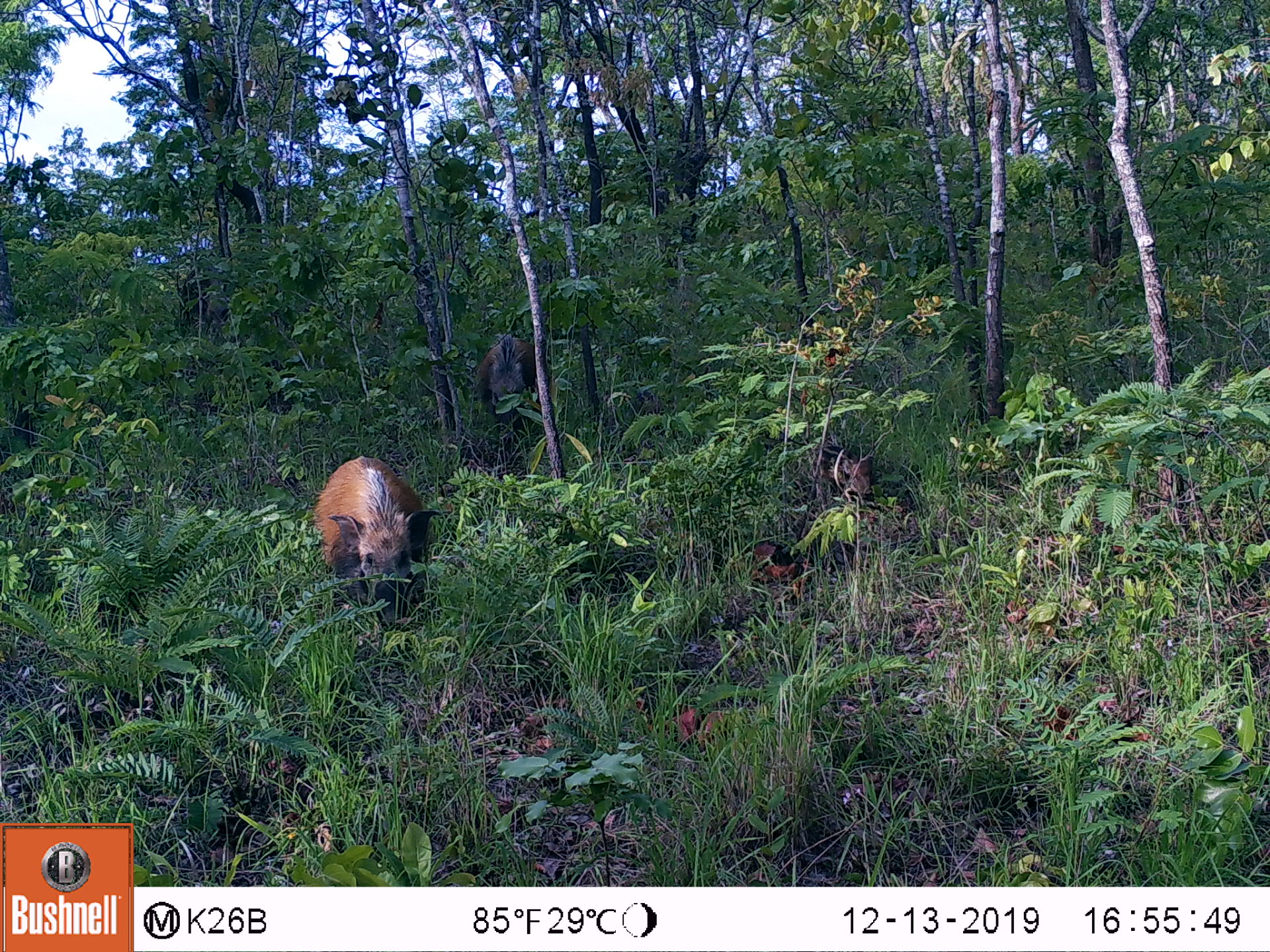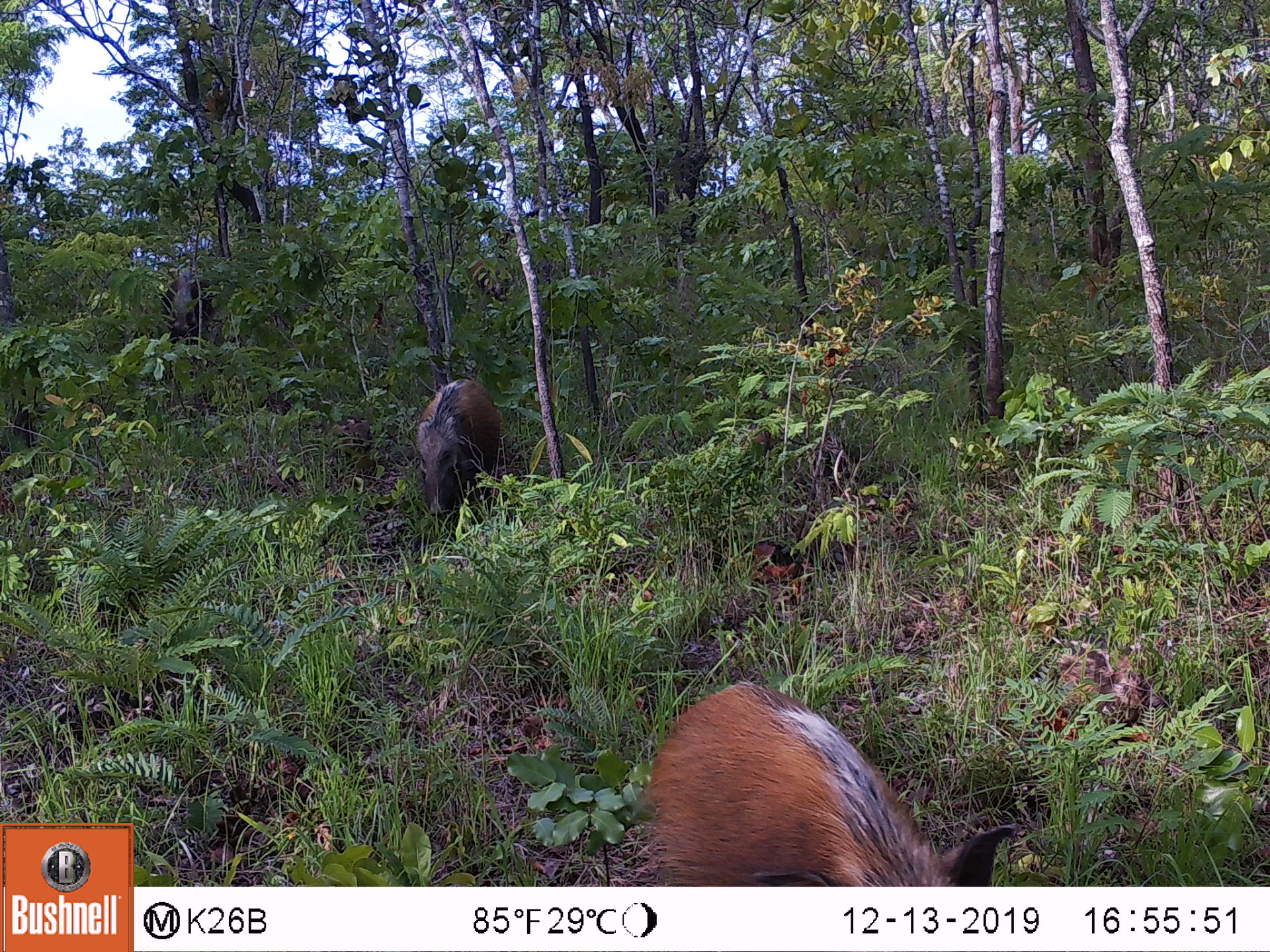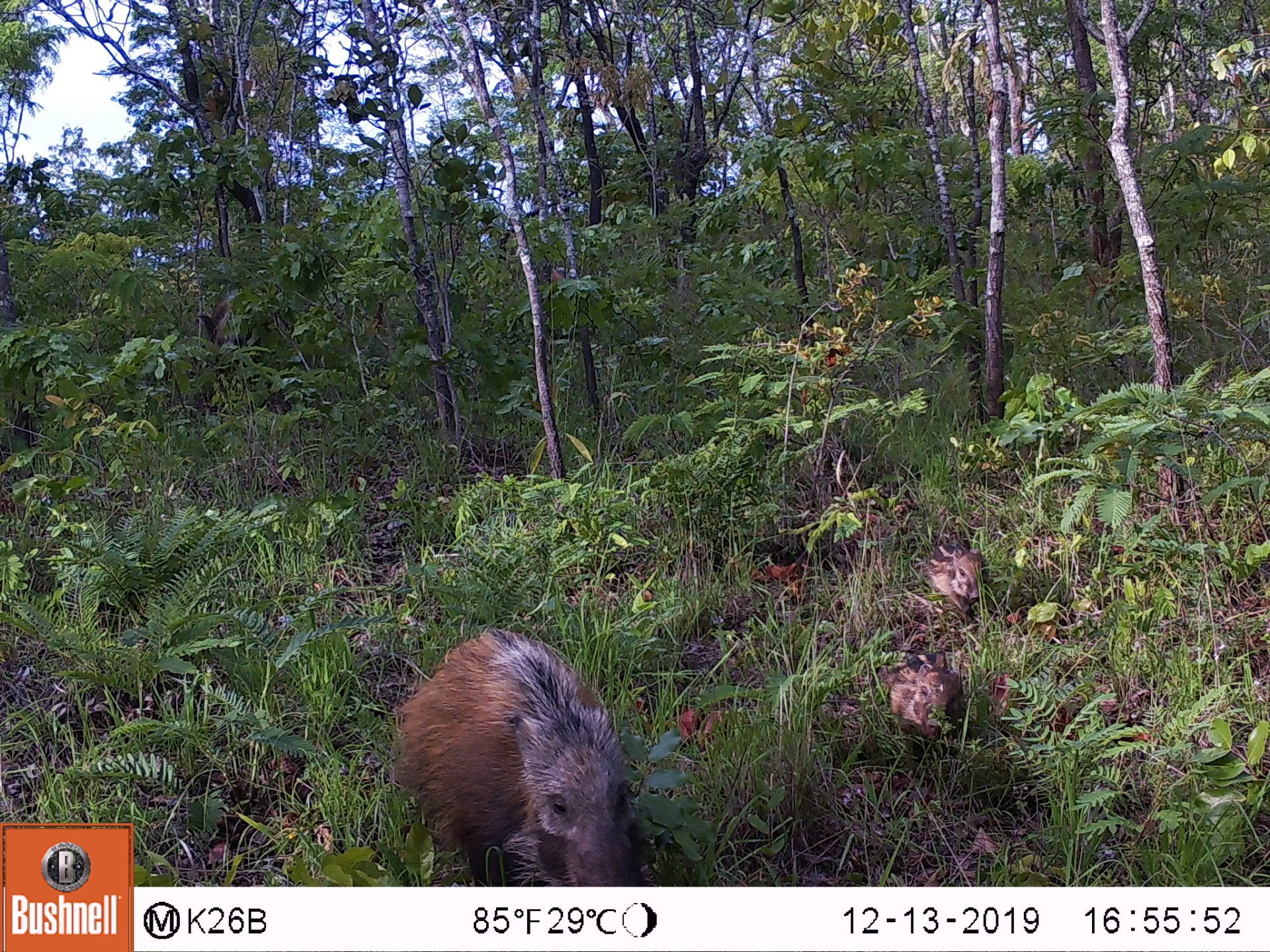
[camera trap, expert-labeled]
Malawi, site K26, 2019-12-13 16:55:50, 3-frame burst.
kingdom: Animalia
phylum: Chordata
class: Mammalia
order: Artiodactyla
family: Suidae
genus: Potamochoerus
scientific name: Potamochoerus larvatus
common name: bushpig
Bushpig (Potamochoerus larvatus), count 3.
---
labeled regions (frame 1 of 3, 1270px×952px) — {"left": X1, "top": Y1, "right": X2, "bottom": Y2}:
bushpig: {"left": 306, "top": 450, "right": 441, "bottom": 642}; {"left": 470, "top": 332, "right": 553, "bottom": 461}; {"left": 802, "top": 434, "right": 877, "bottom": 513}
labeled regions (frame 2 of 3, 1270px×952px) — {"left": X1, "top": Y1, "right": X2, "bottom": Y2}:
bushpig: {"left": 626, "top": 671, "right": 1020, "bottom": 885}; {"left": 411, "top": 376, "right": 504, "bottom": 519}; {"left": 1041, "top": 630, "right": 1158, "bottom": 733}; {"left": 150, "top": 263, "right": 225, "bottom": 357}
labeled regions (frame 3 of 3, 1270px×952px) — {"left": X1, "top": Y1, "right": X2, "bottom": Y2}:
bushpig: {"left": 385, "top": 620, "right": 663, "bottom": 886}; {"left": 869, "top": 640, "right": 971, "bottom": 754}; {"left": 917, "top": 530, "right": 996, "bottom": 623}